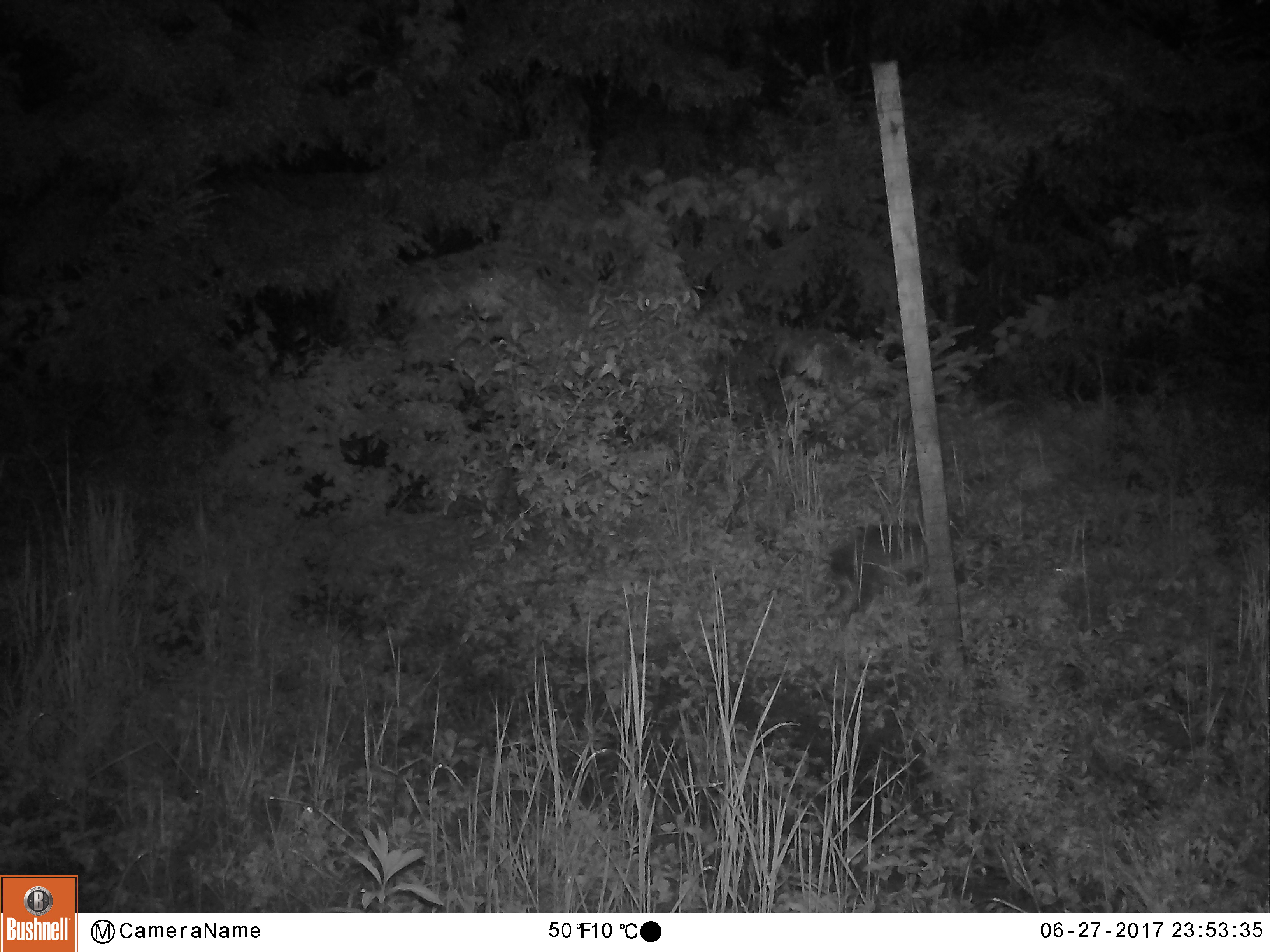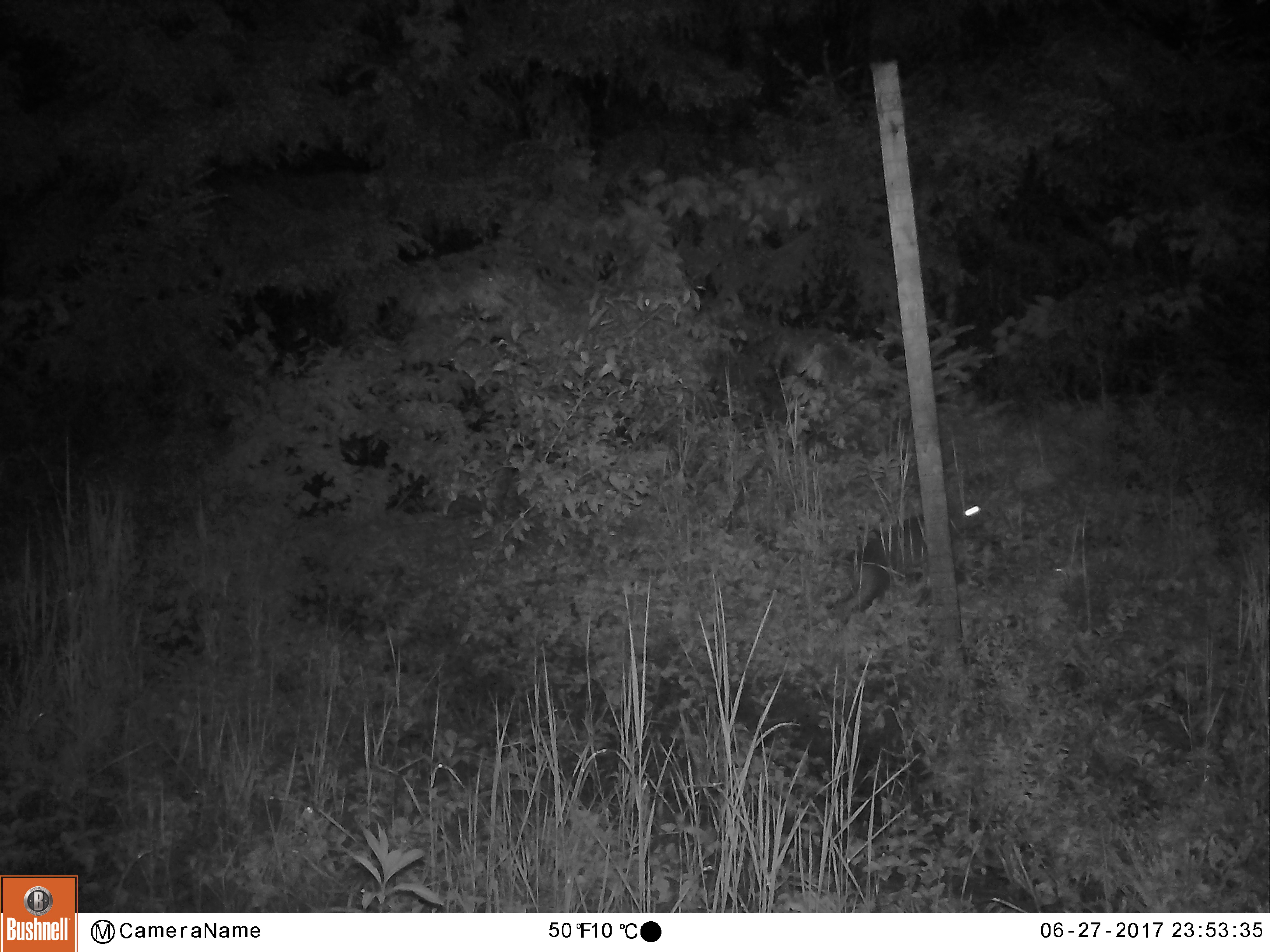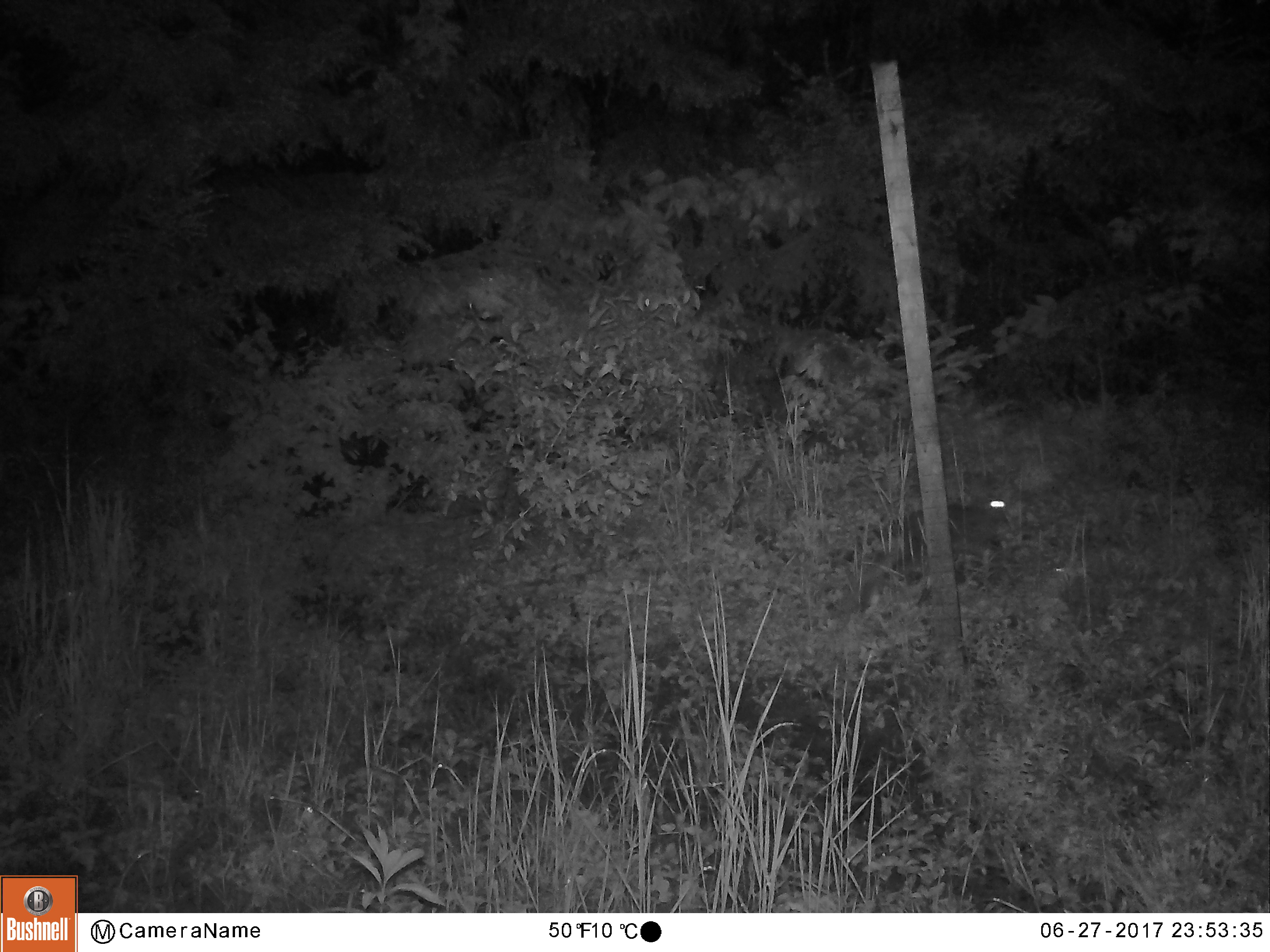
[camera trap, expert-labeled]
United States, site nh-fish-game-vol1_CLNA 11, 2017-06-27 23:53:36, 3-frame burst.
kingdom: Animalia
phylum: Chordata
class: Mammalia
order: Lagomorpha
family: Leporidae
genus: Lepus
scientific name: Lepus americanus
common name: snowshoe hare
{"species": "snowshoe hare (Lepus americanus)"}